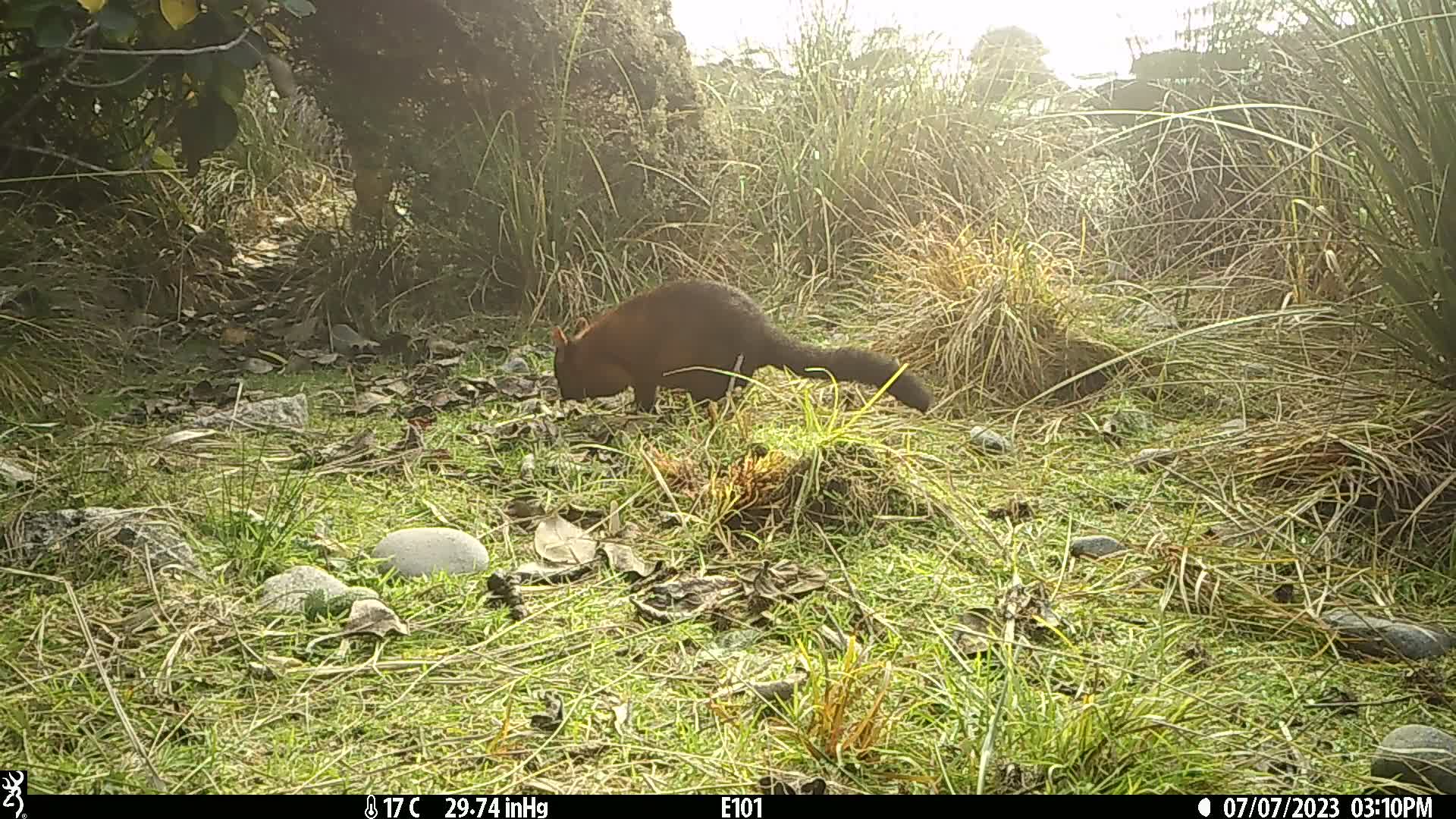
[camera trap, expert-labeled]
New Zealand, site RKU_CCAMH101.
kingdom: Animalia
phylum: Chordata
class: Mammalia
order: Diprotodontia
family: Phalangeridae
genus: Trichosurus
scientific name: Trichosurus vulpecula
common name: common brushtail possum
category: possum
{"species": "possum (common brushtail possum) (Trichosurus vulpecula)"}